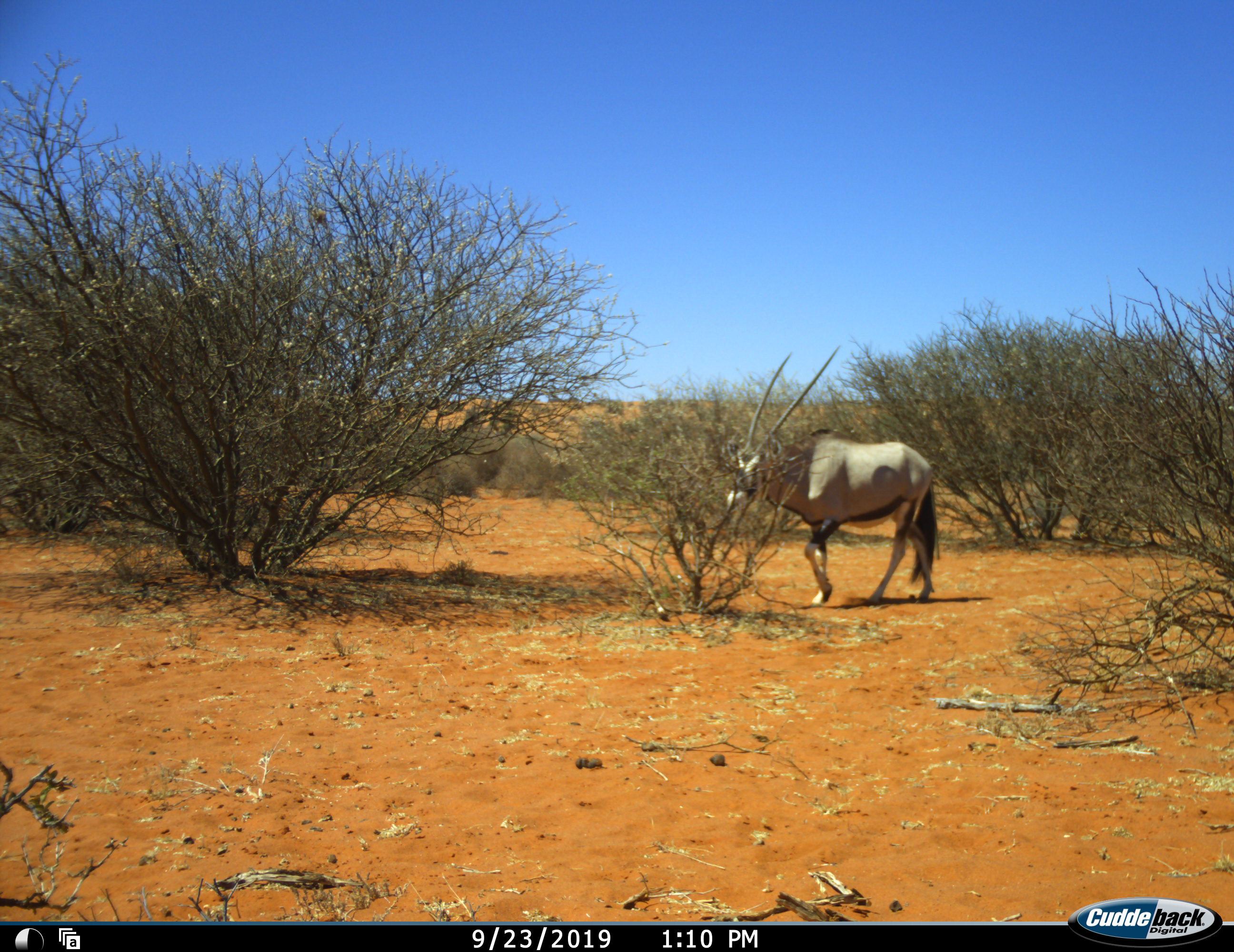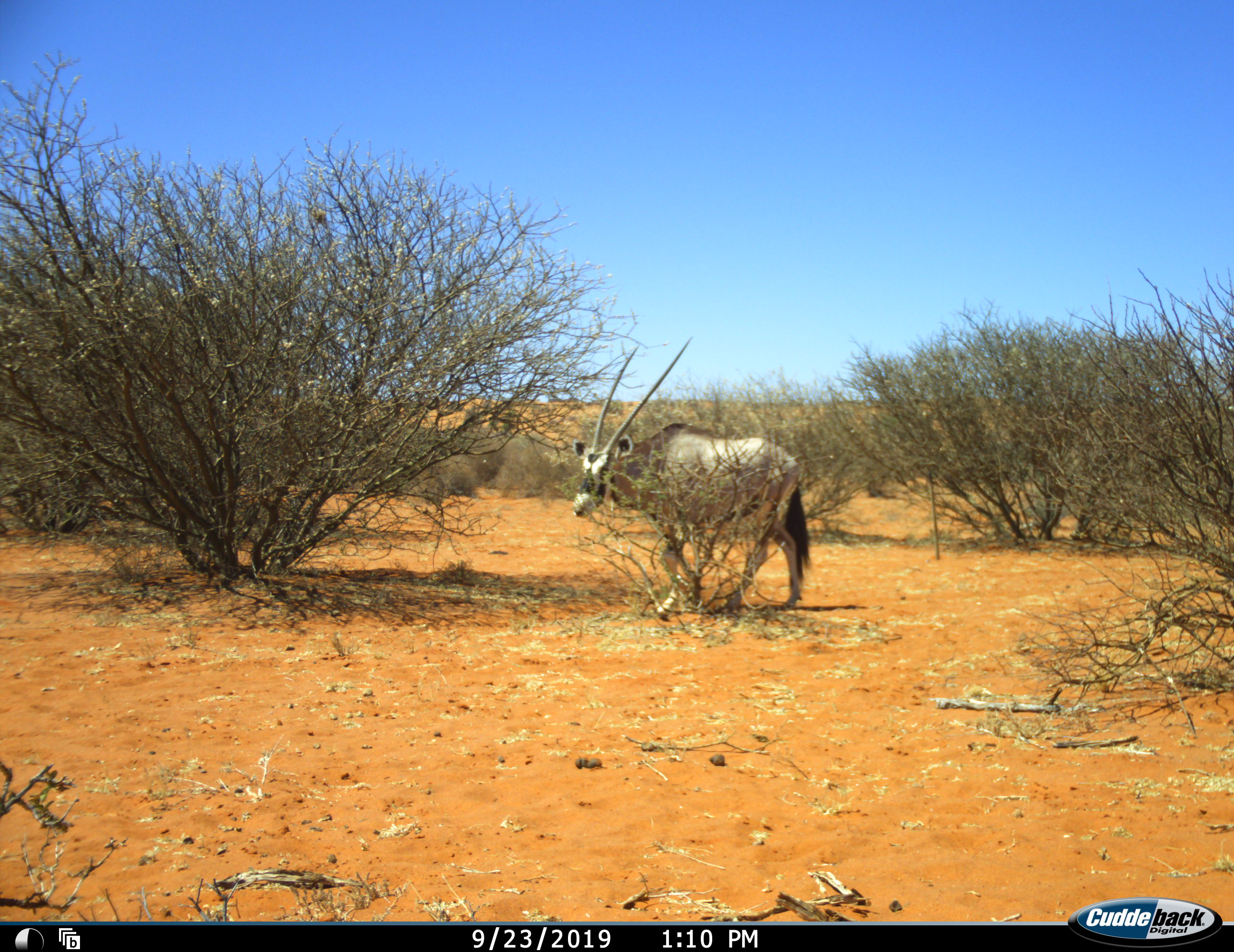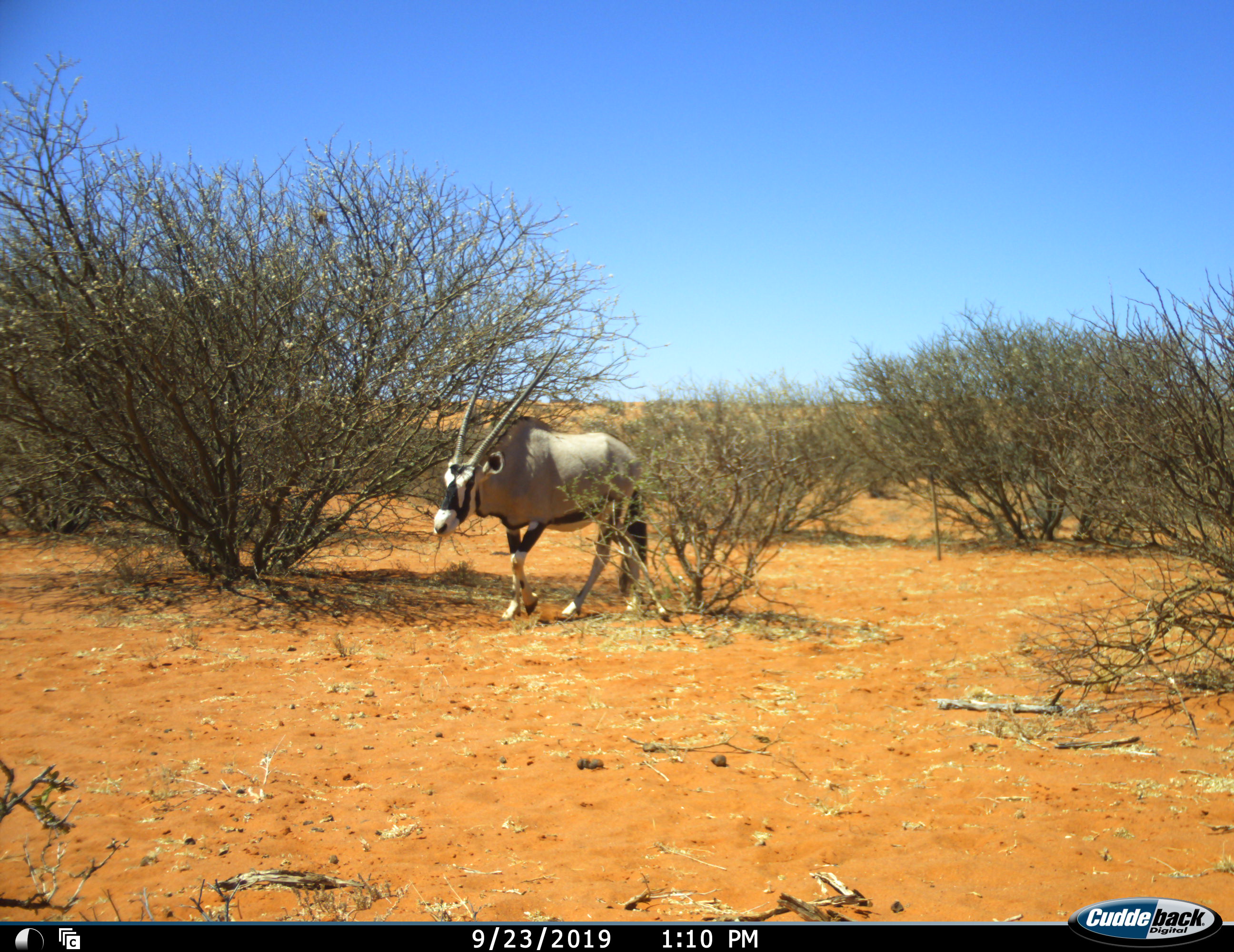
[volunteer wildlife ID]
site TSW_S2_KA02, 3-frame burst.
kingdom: Animalia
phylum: Chordata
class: Mammalia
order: Artiodactyla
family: Bovidae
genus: Oryx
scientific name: Oryx gazella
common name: gemsbok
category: oryx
Oryx (gemsbok) (Oryx gazella), count 1. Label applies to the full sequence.